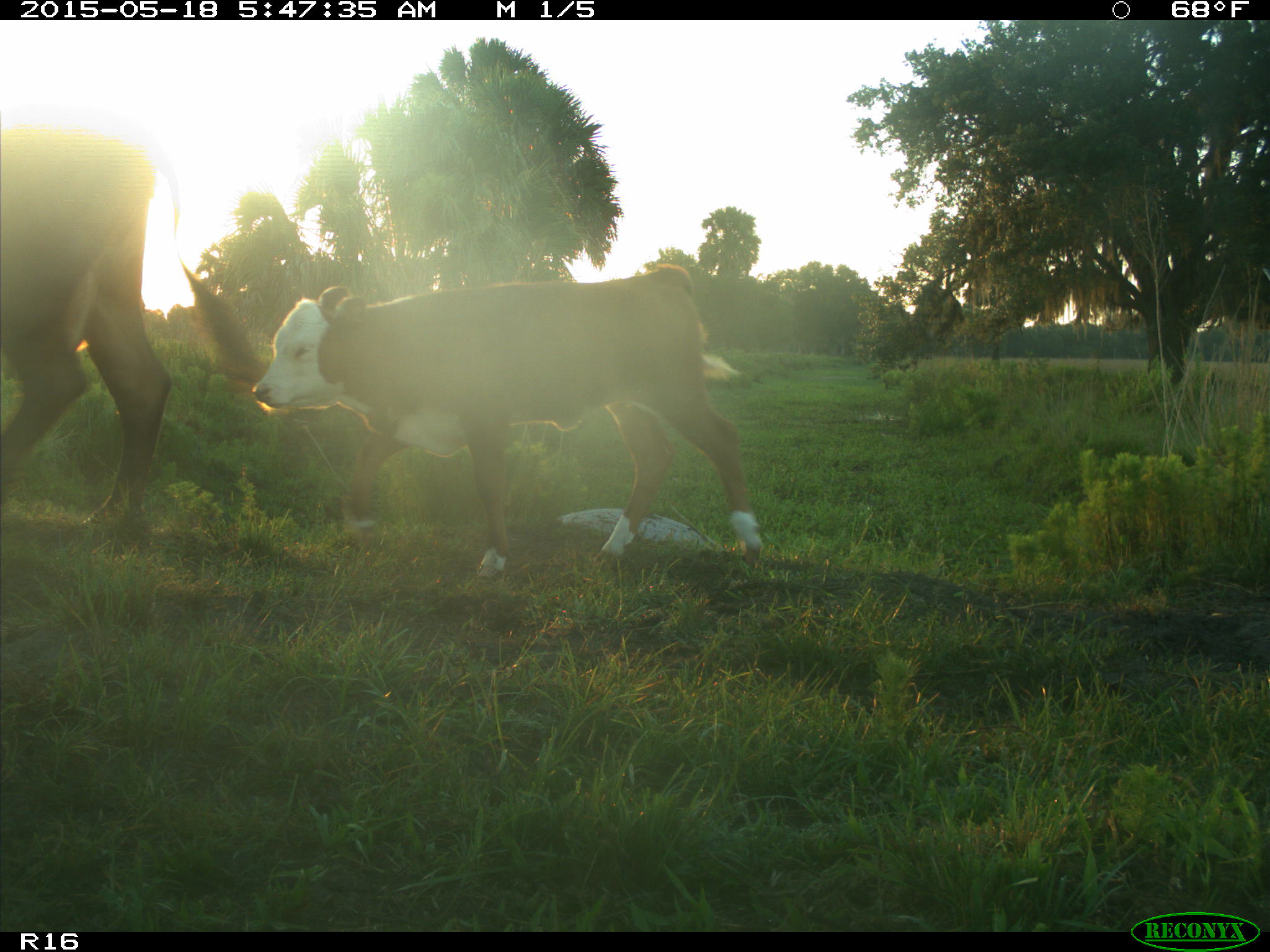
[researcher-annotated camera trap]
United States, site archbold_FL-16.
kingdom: Animalia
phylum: Chordata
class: Mammalia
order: Artiodactyla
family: Bovidae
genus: Bos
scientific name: Bos taurus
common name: domestic cow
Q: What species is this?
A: Bos taurus (domestic cow).